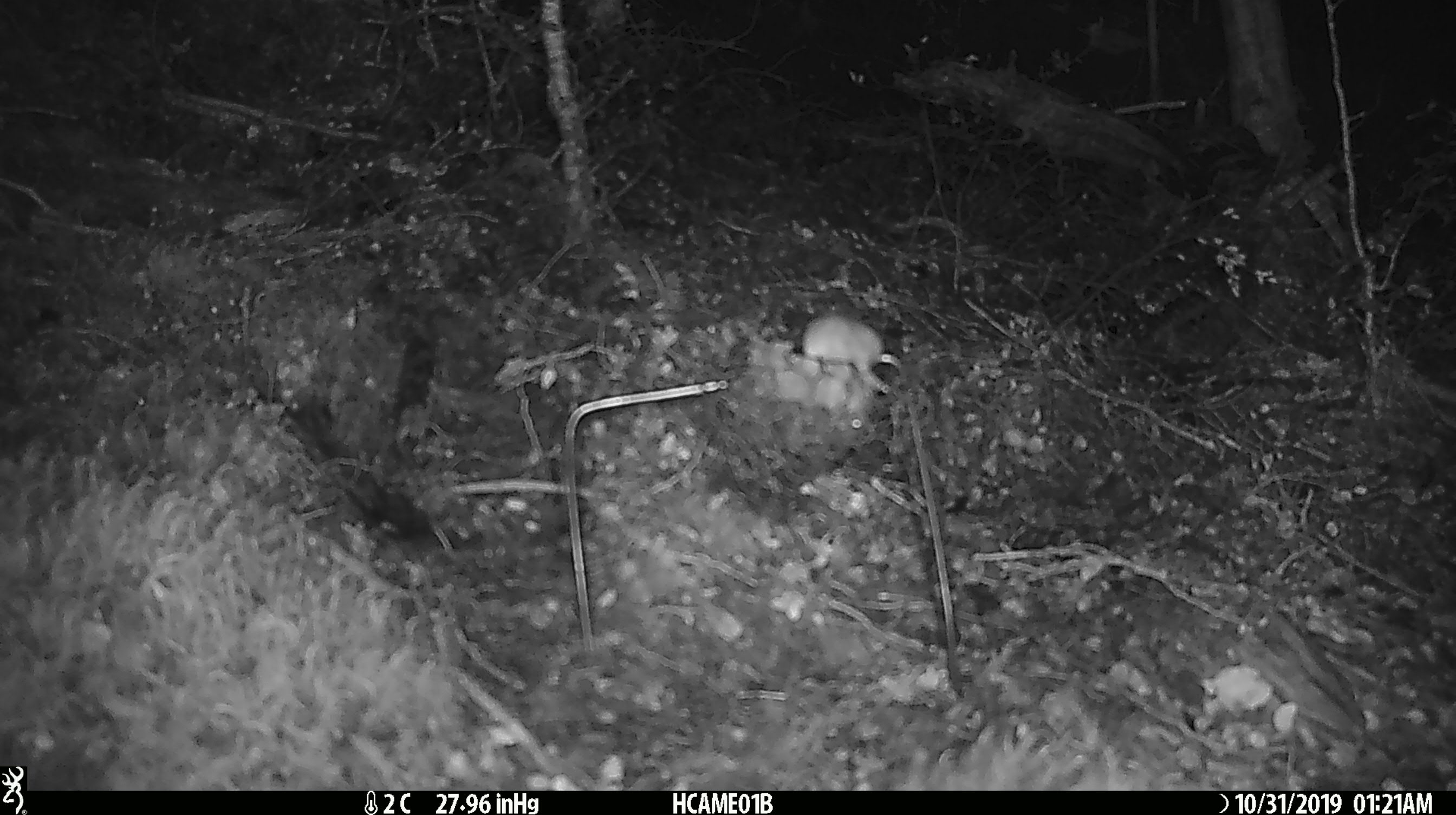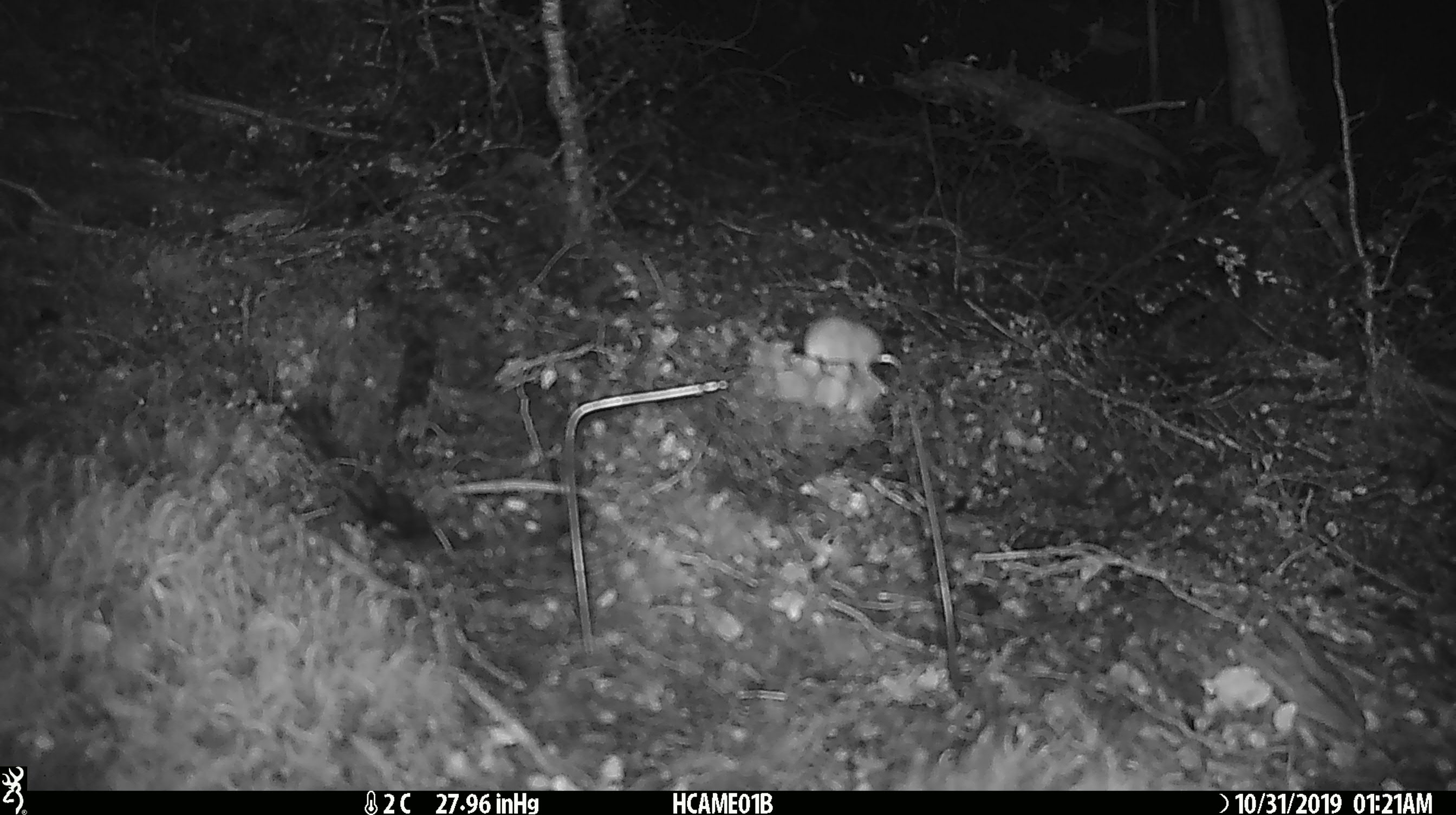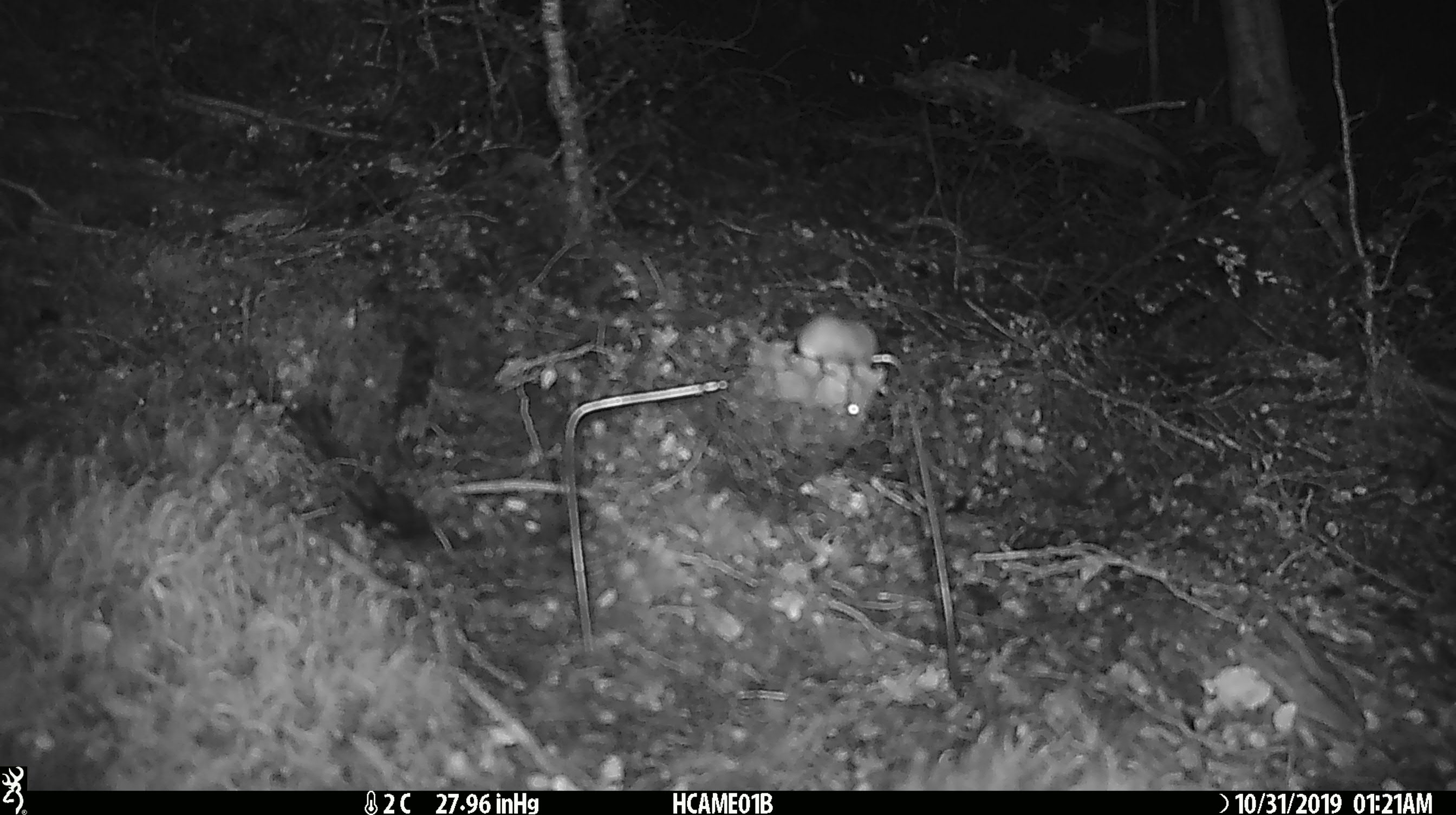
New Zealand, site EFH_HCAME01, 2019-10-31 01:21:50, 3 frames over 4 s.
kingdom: Animalia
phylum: Chordata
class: Mammalia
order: Rodentia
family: Muridae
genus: Mus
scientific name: Mus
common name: mouse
Mouse (Mus).